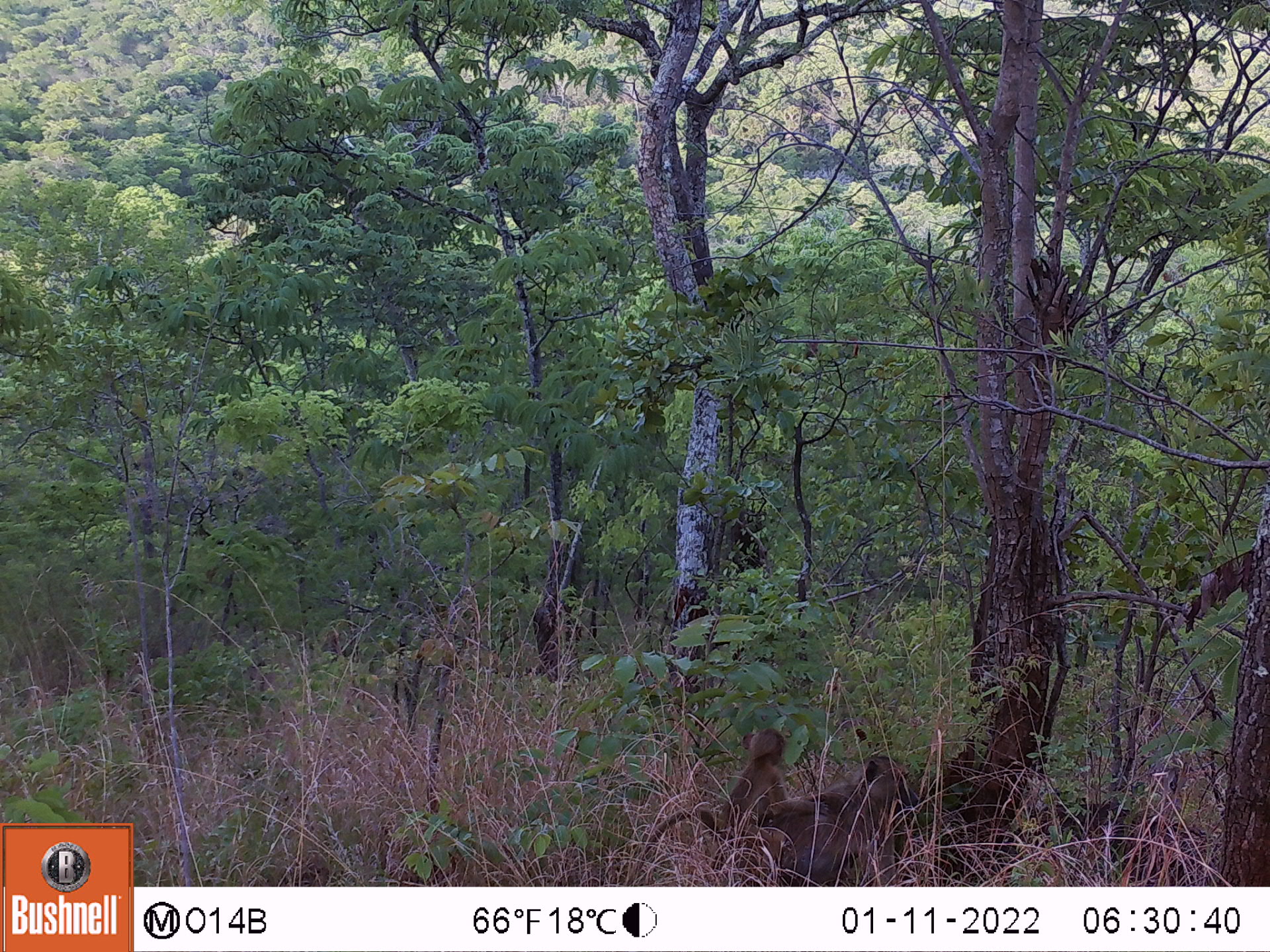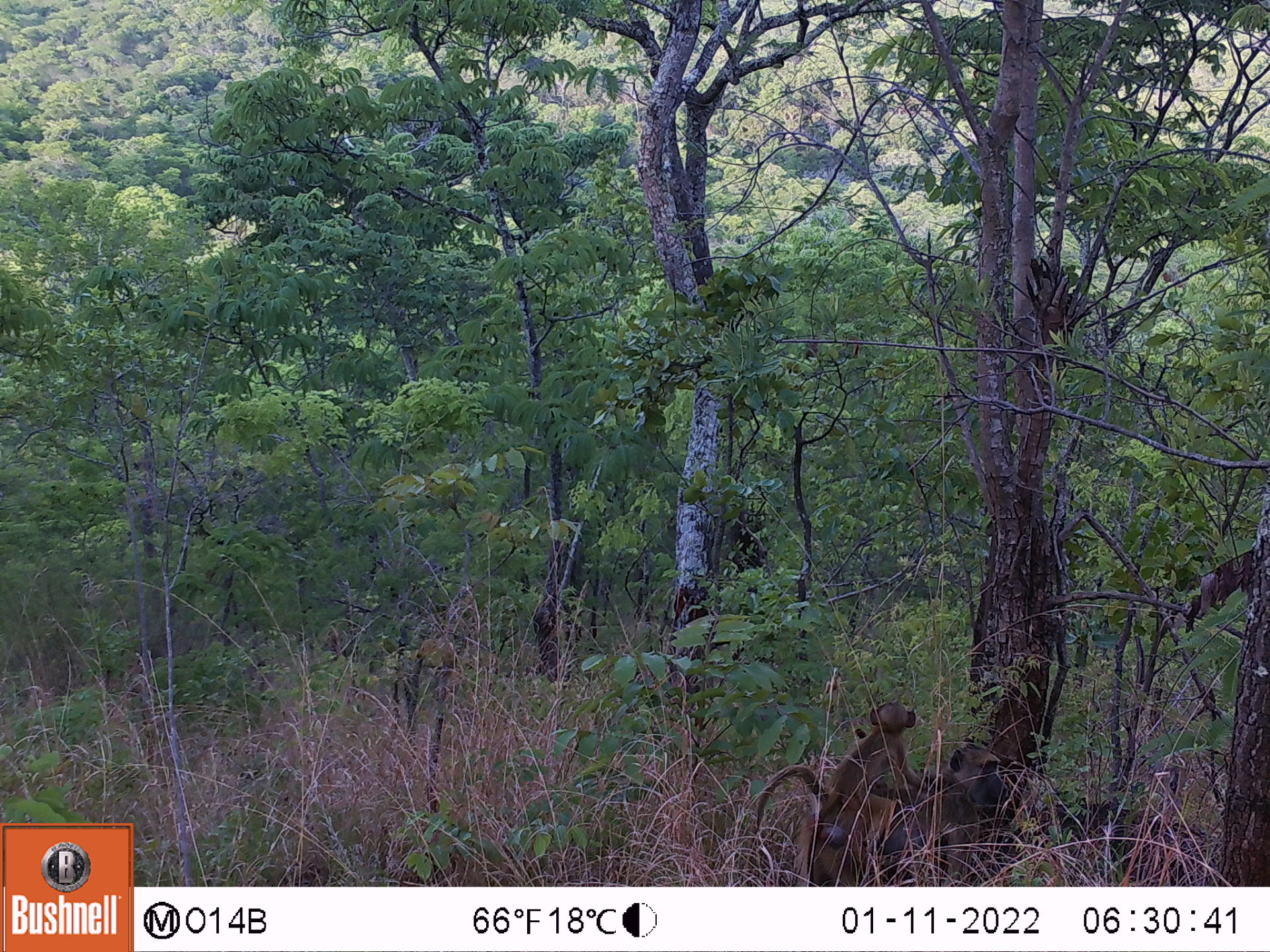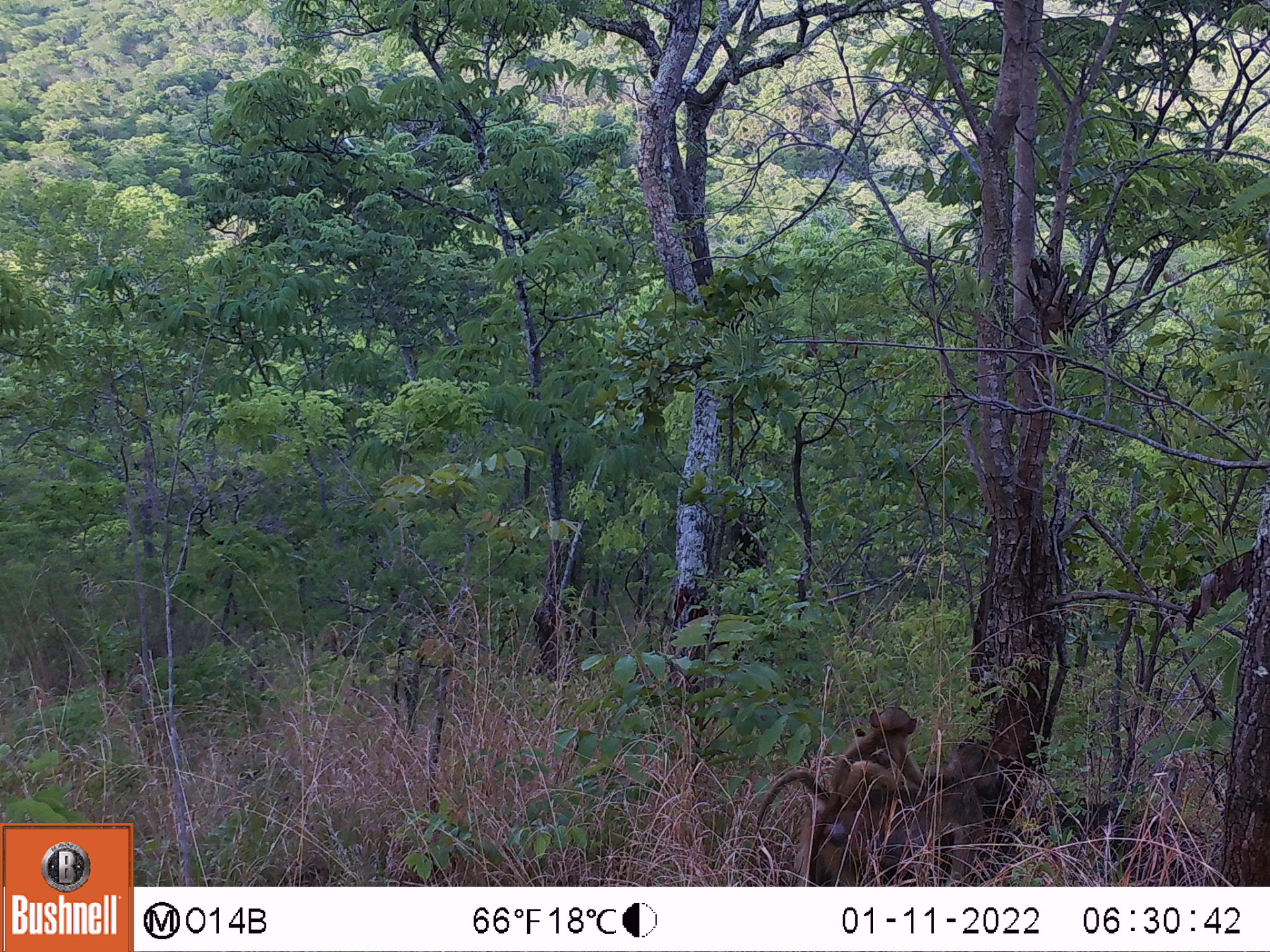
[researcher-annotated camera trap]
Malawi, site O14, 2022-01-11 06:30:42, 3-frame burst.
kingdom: Animalia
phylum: Chordata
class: Mammalia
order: Primates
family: Cercopithecidae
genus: Papio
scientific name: Papio cynocephalus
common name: yellow baboon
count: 2